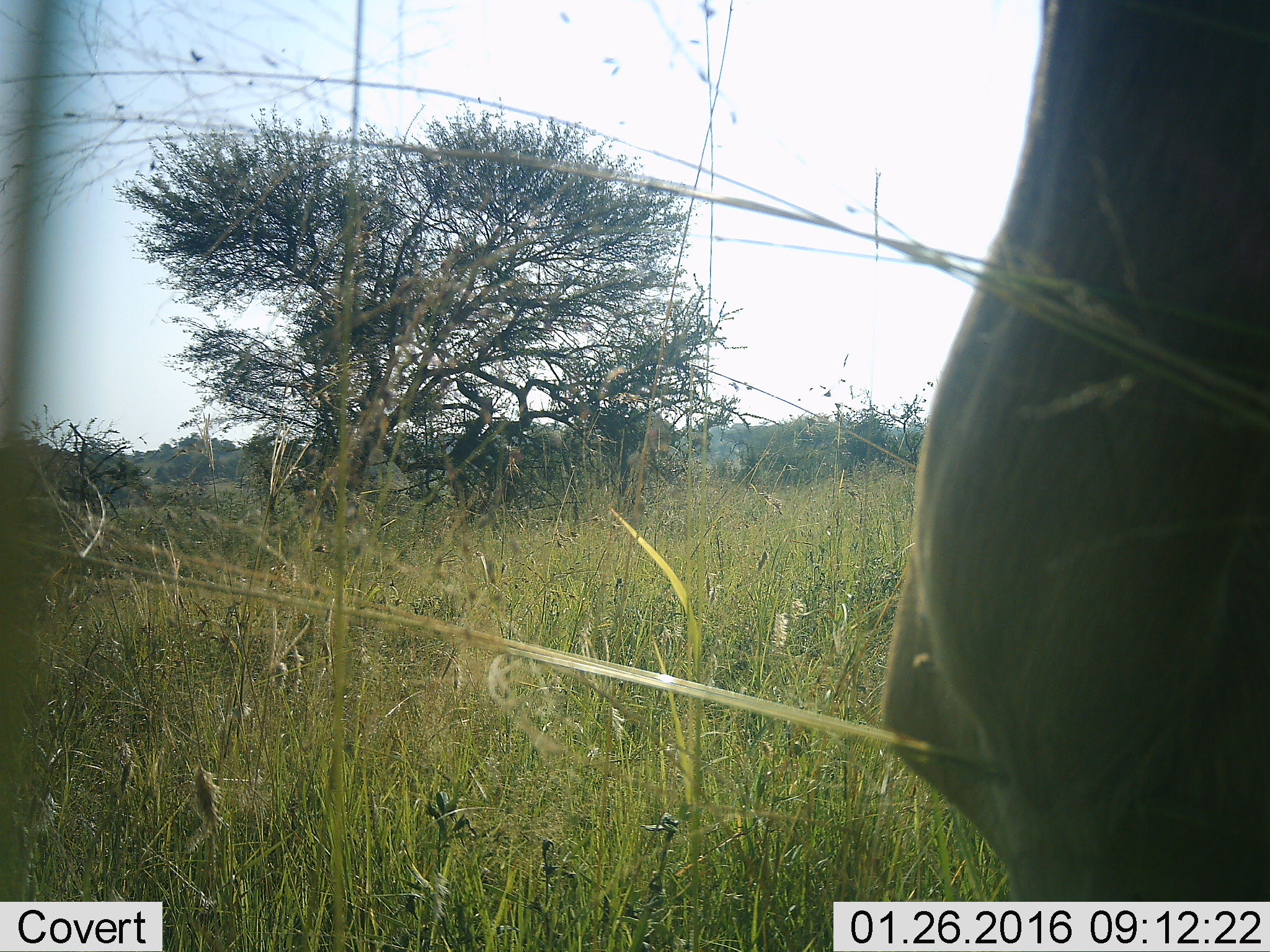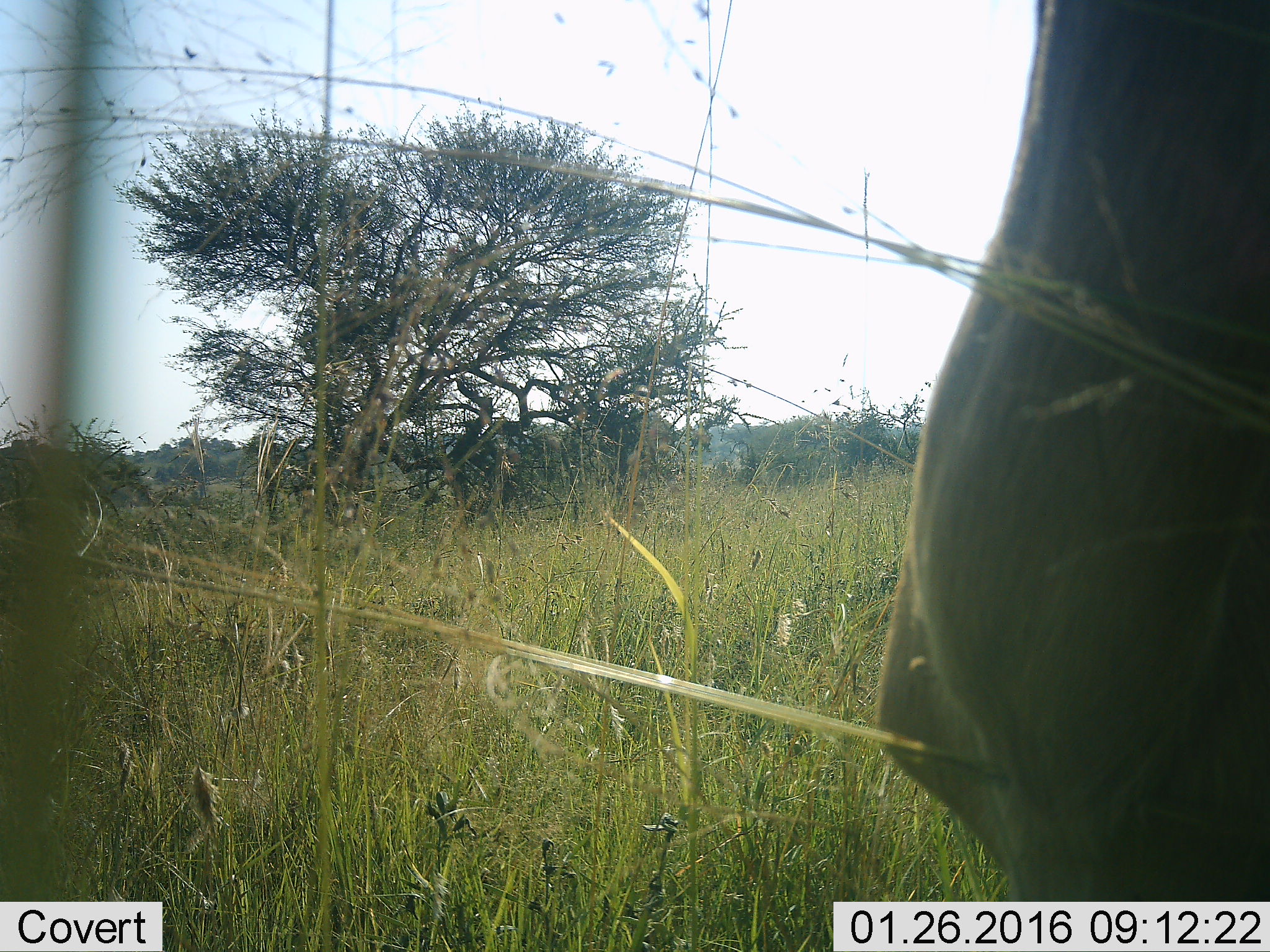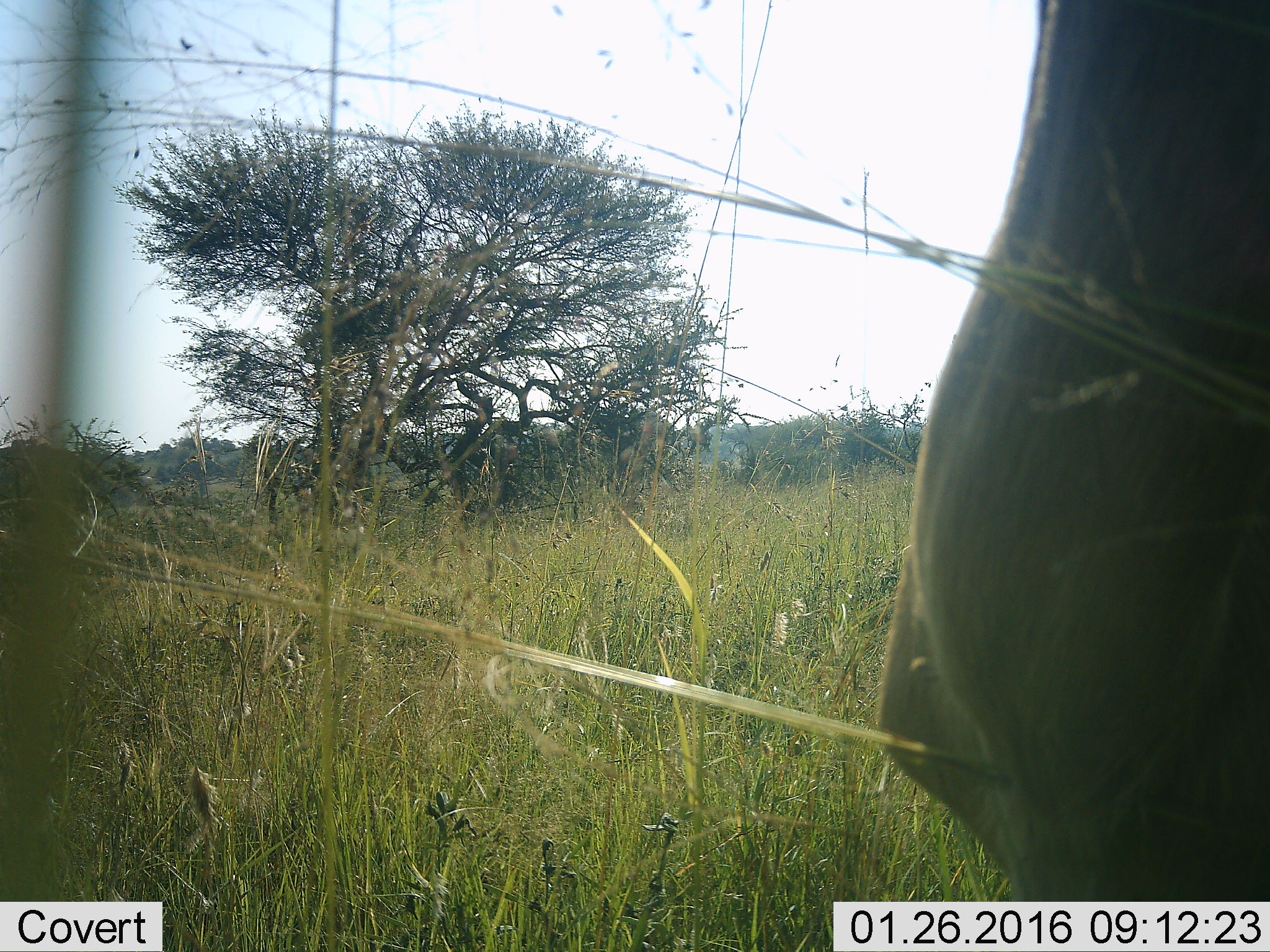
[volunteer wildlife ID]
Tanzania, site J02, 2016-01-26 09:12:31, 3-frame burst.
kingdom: Animalia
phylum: Chordata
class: Mammalia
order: Artiodactyla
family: Bovidae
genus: Connochaetes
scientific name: Connochaetes taurinus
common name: blue wildebeest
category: wildebeest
Wildebeest (blue wildebeest) (Connochaetes taurinus), count 1. Behavior (volunteer vote fractions): standing 75%, resting 0%, moving 0%, interacting 0%. Young present (vote fraction): 0%. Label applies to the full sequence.